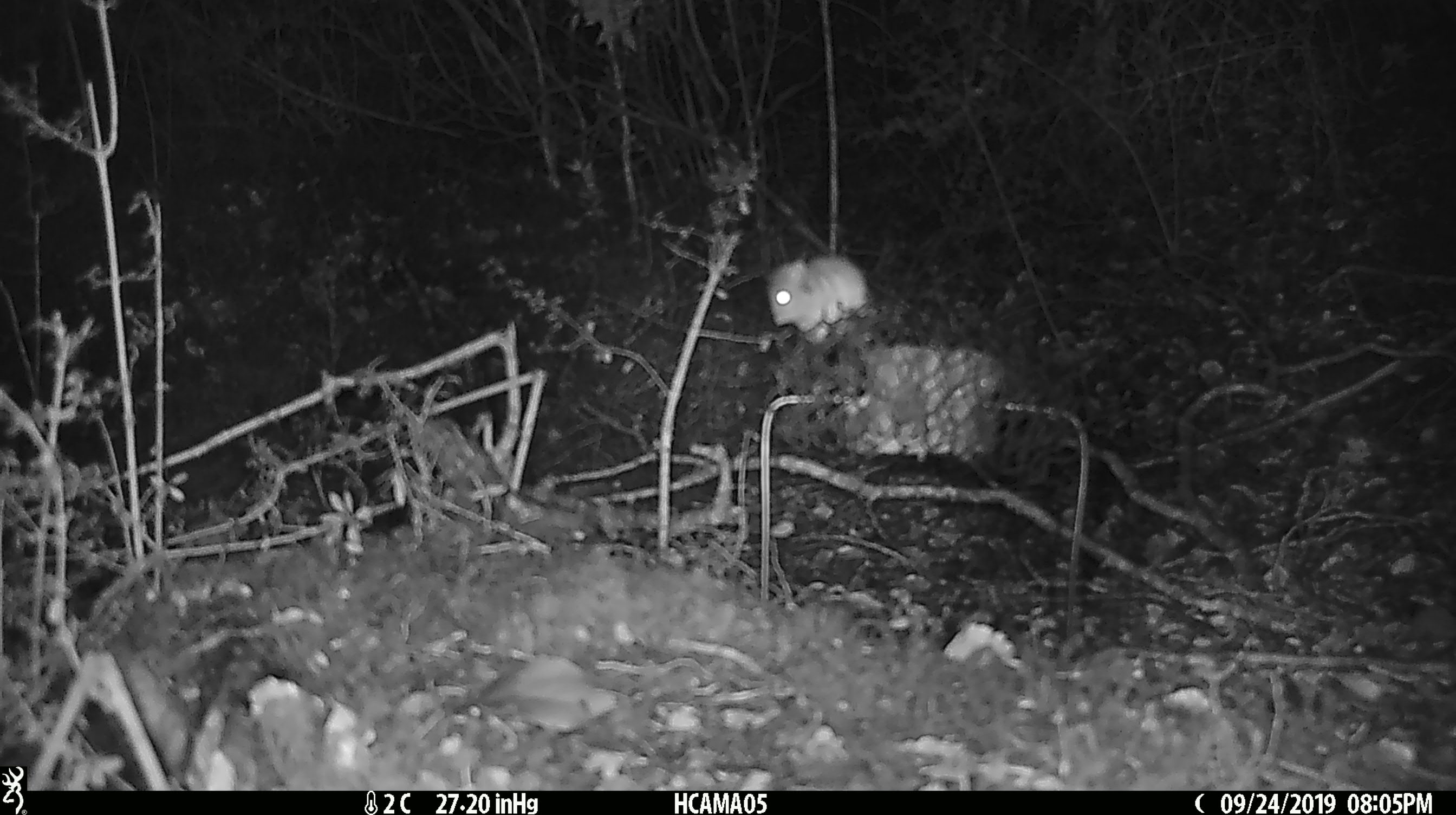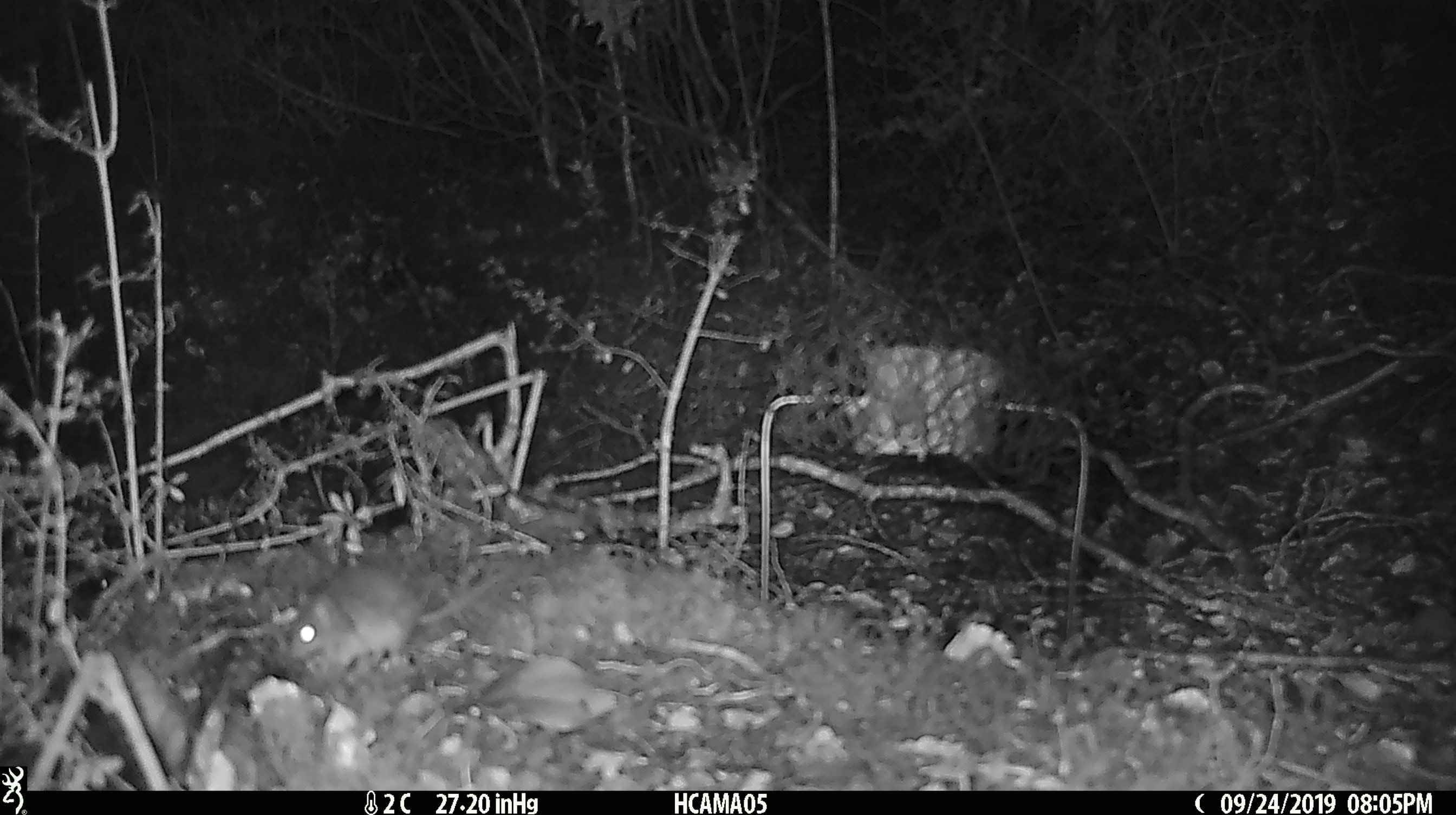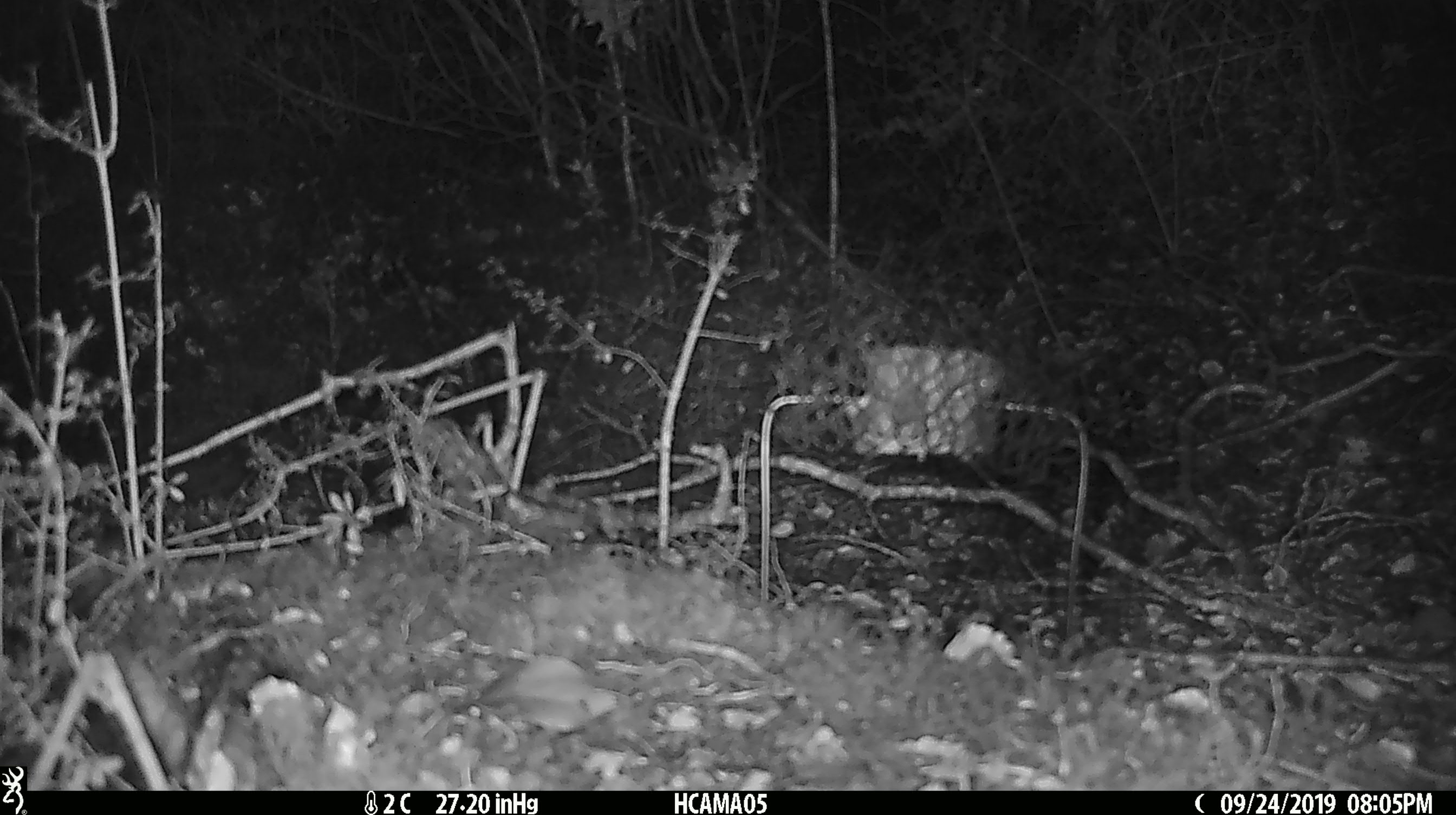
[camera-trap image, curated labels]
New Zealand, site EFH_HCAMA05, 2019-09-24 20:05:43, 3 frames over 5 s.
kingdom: Animalia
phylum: Chordata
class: Mammalia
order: Rodentia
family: Muridae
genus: Mus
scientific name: Mus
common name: mouse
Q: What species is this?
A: Mouse (Mus).